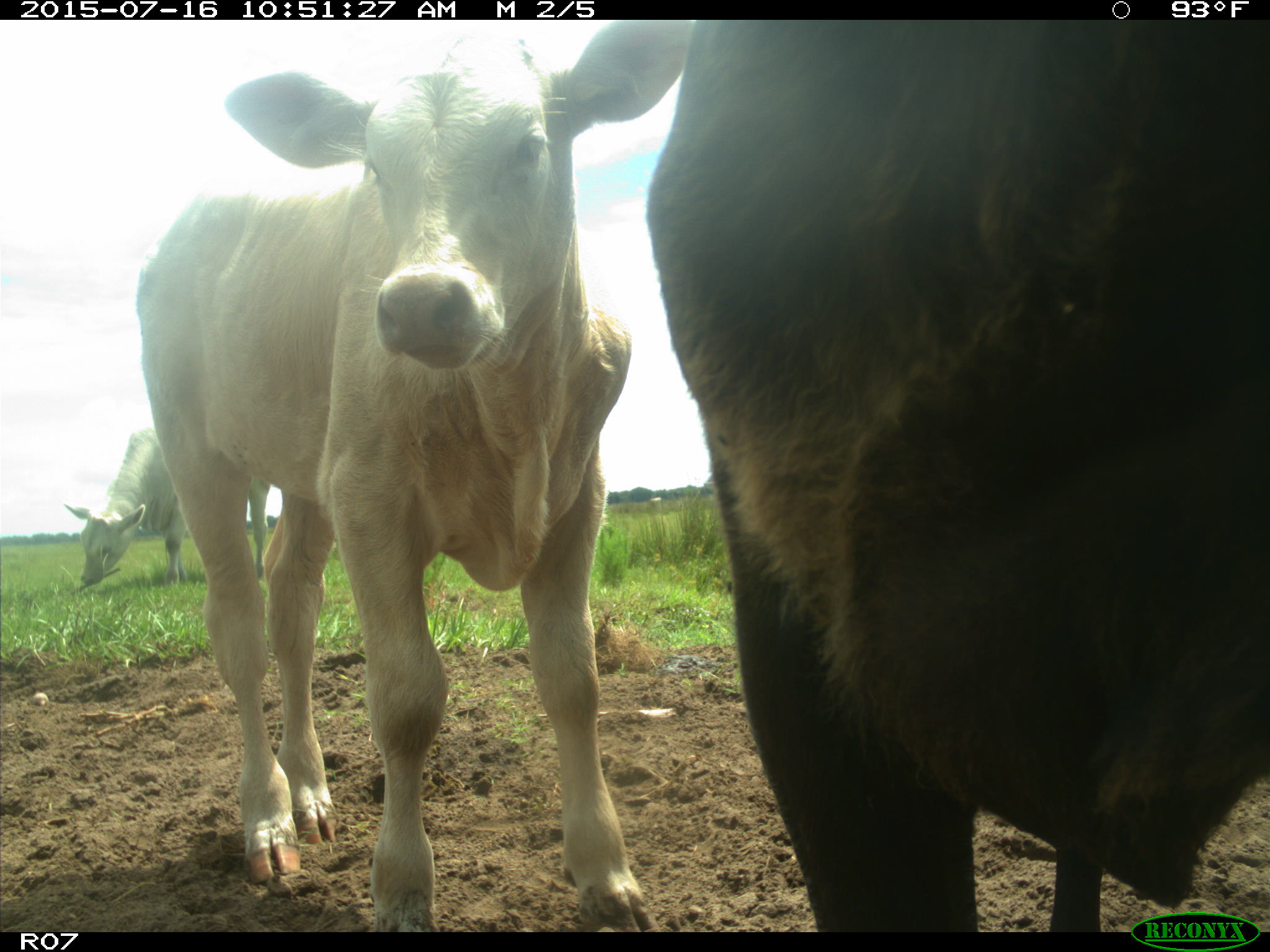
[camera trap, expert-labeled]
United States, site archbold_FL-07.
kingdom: Animalia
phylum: Chordata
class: Mammalia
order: Artiodactyla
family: Bovidae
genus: Bos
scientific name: Bos taurus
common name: domestic cow